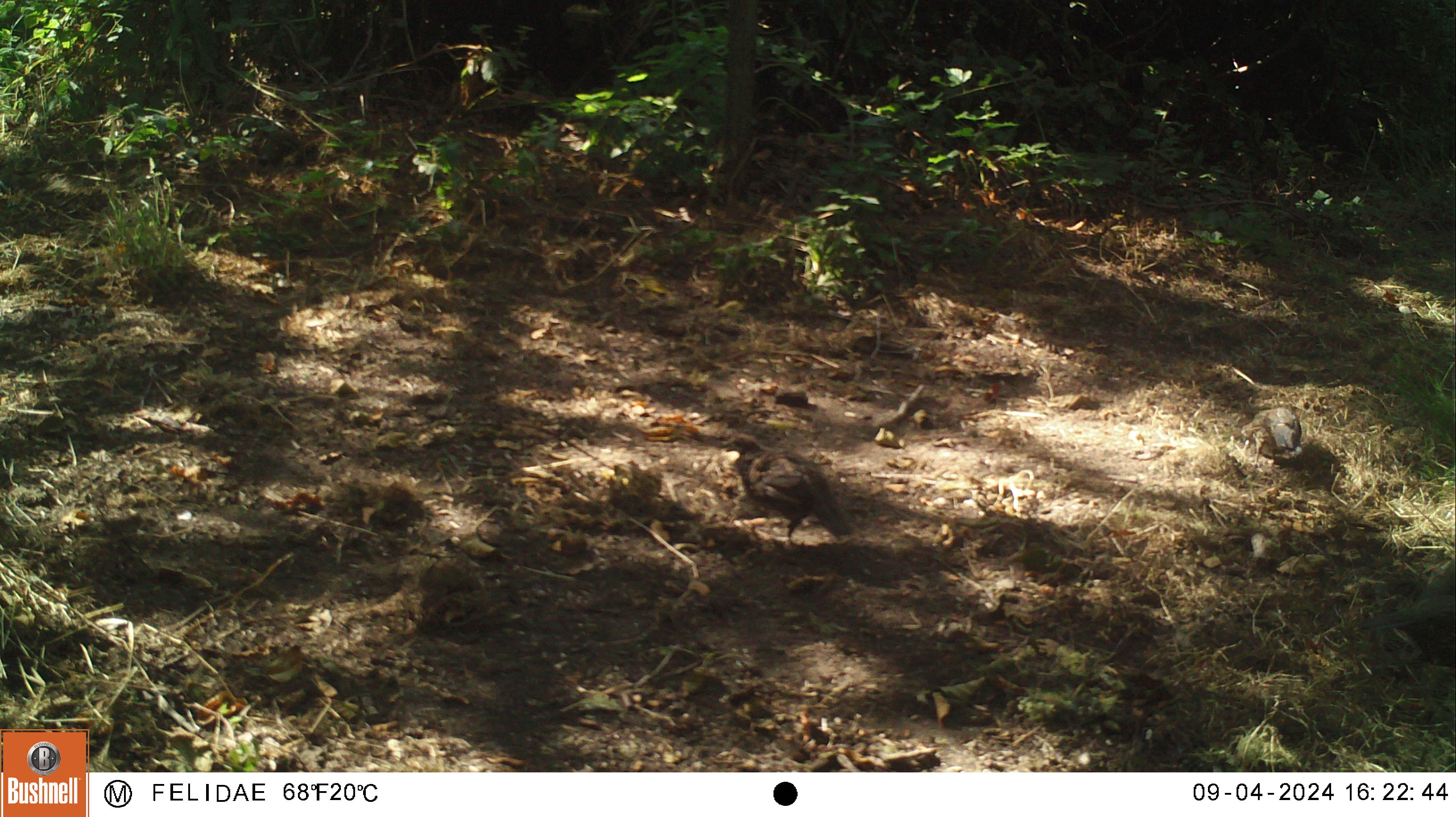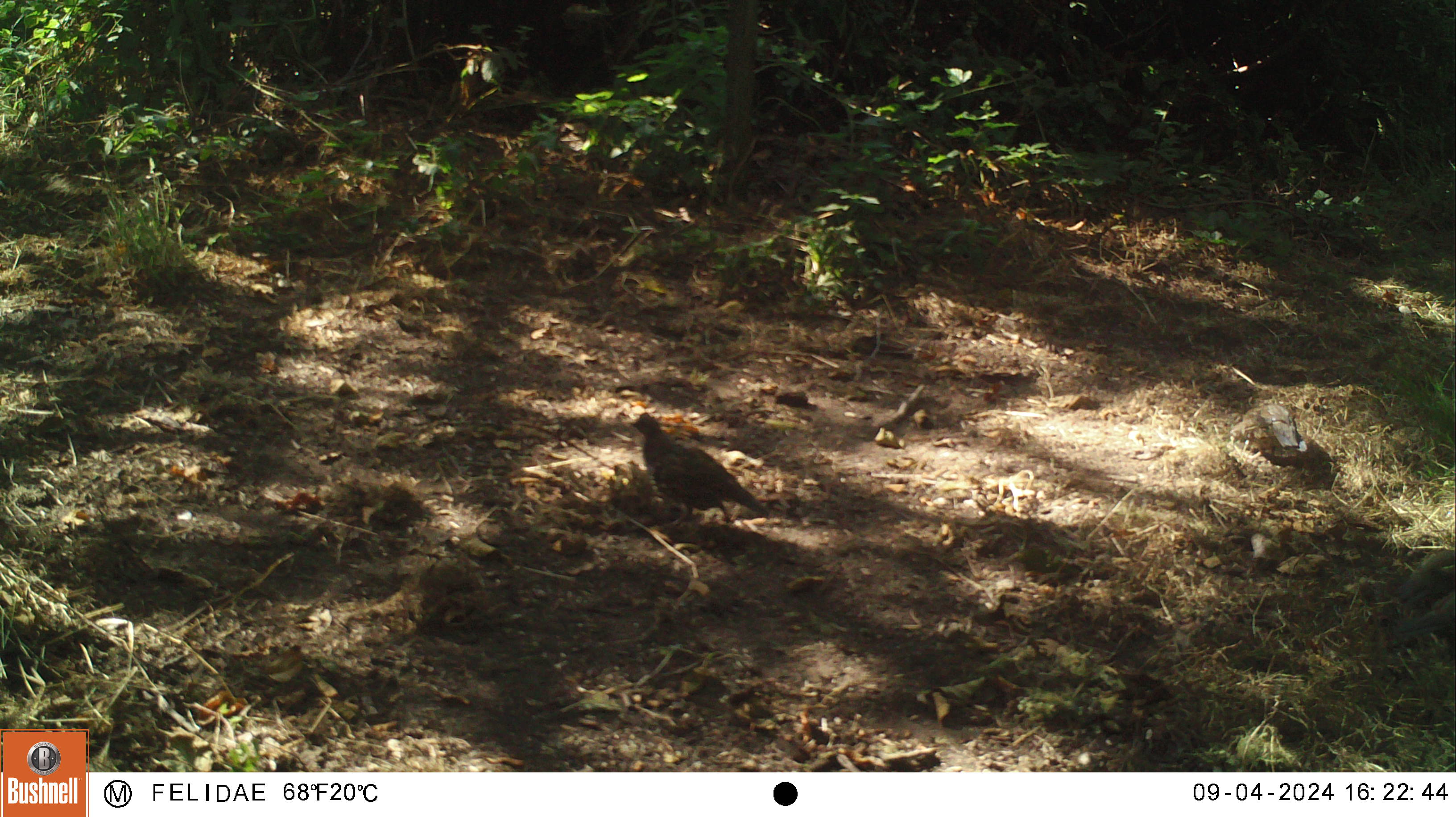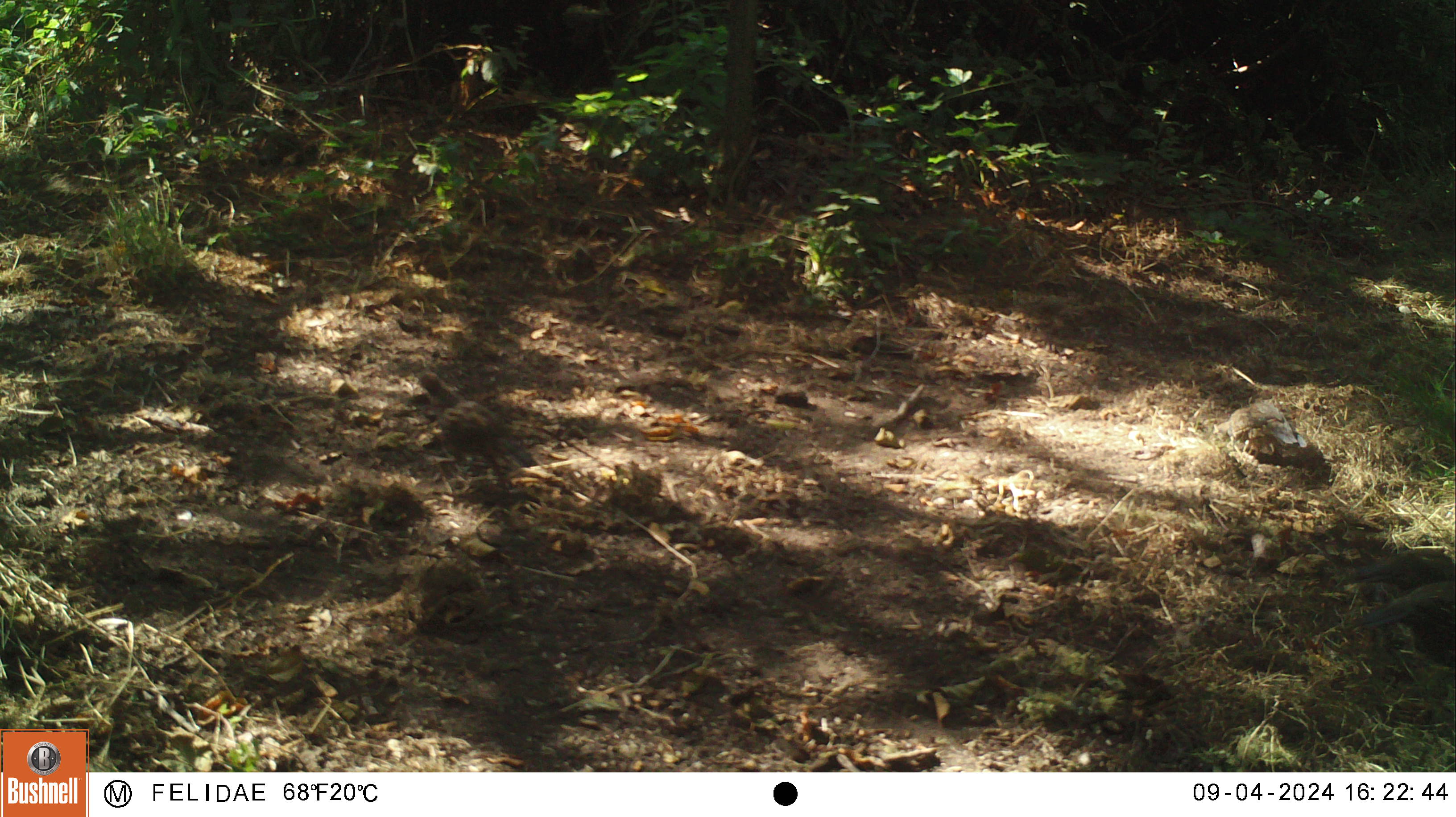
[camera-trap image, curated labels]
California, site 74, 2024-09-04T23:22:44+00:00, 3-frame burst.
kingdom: Animalia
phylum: Chordata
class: Aves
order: Galliformes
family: Odontophoridae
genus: Callipepla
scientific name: Callipepla californica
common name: california quail